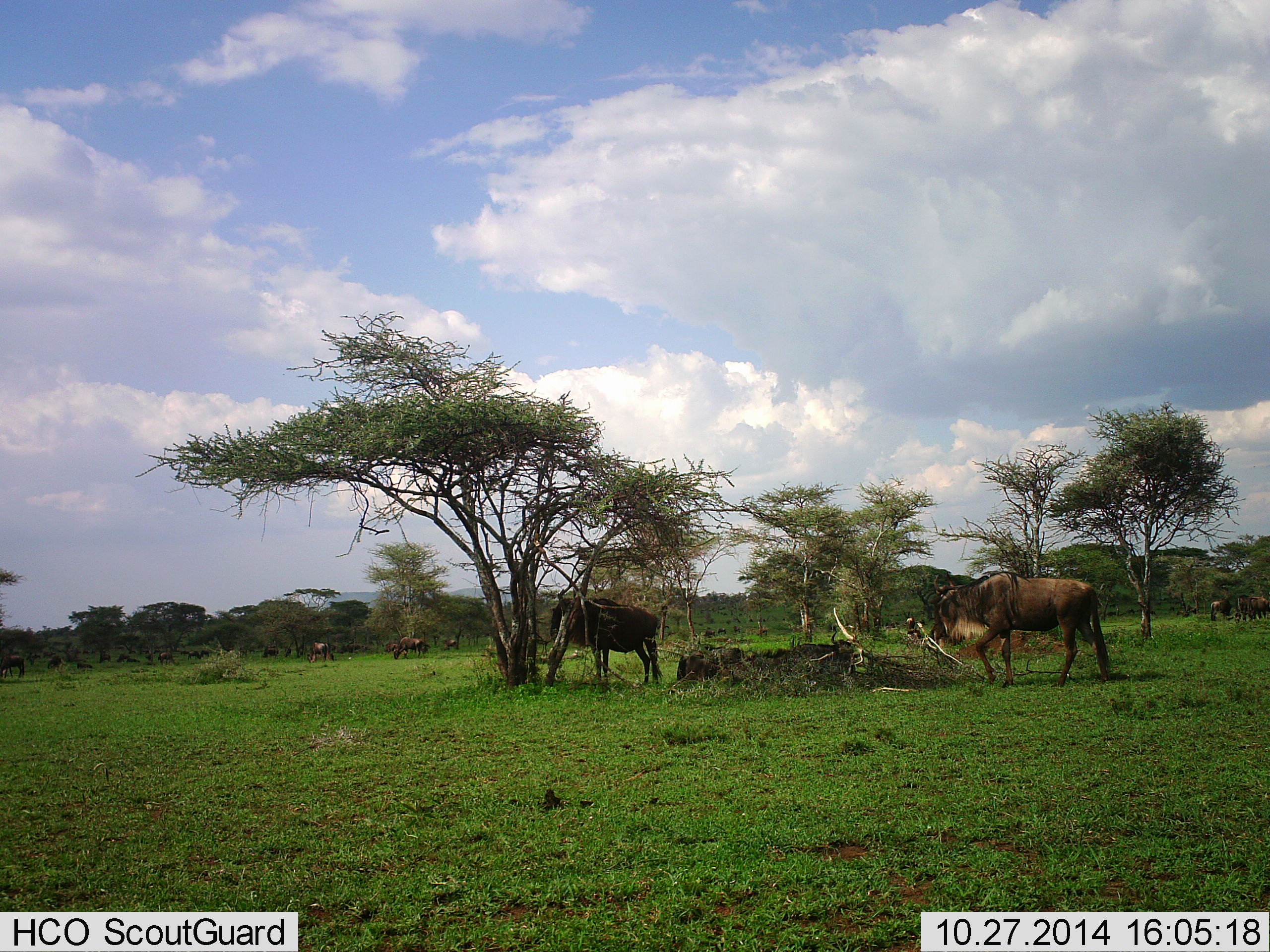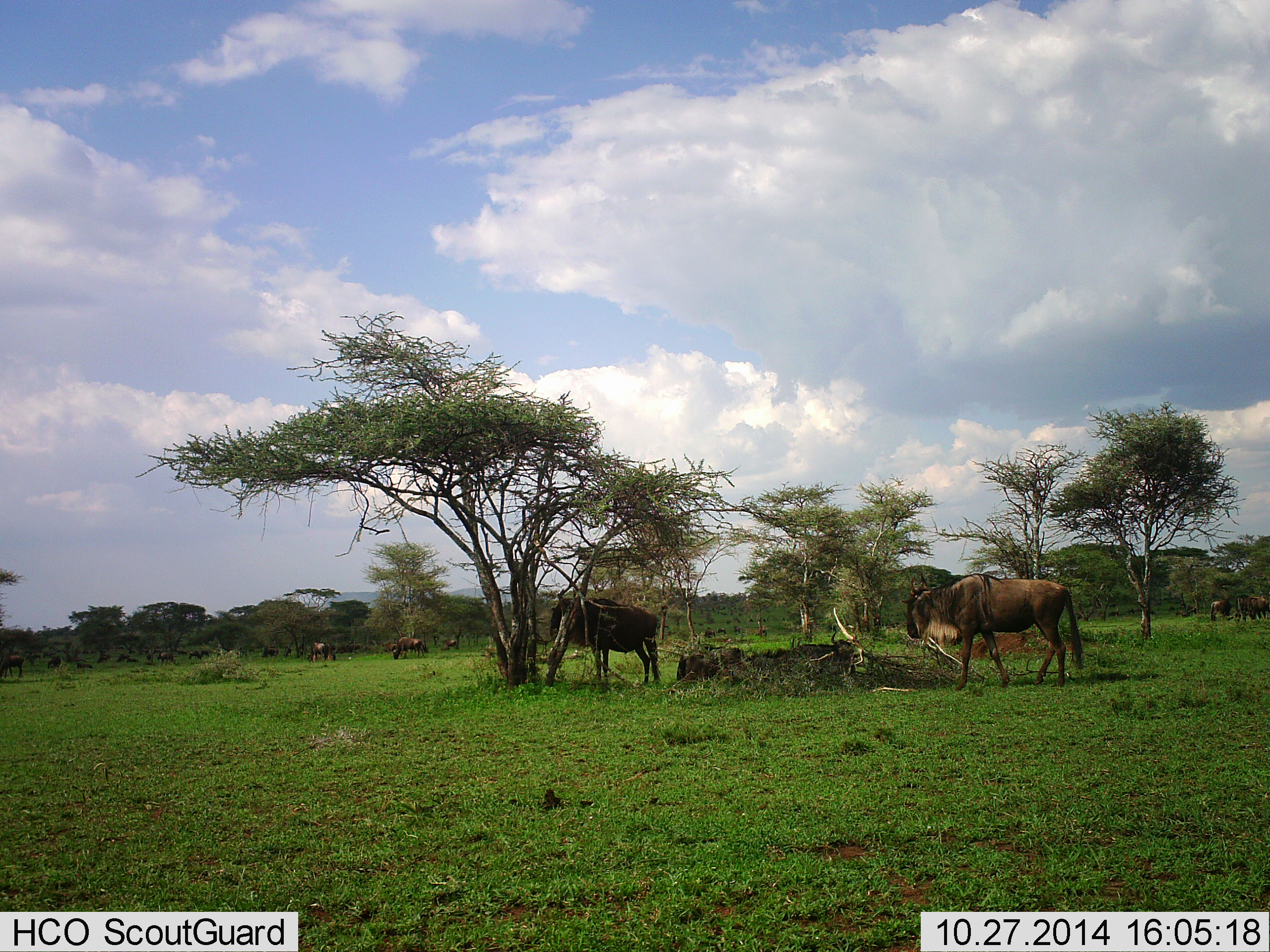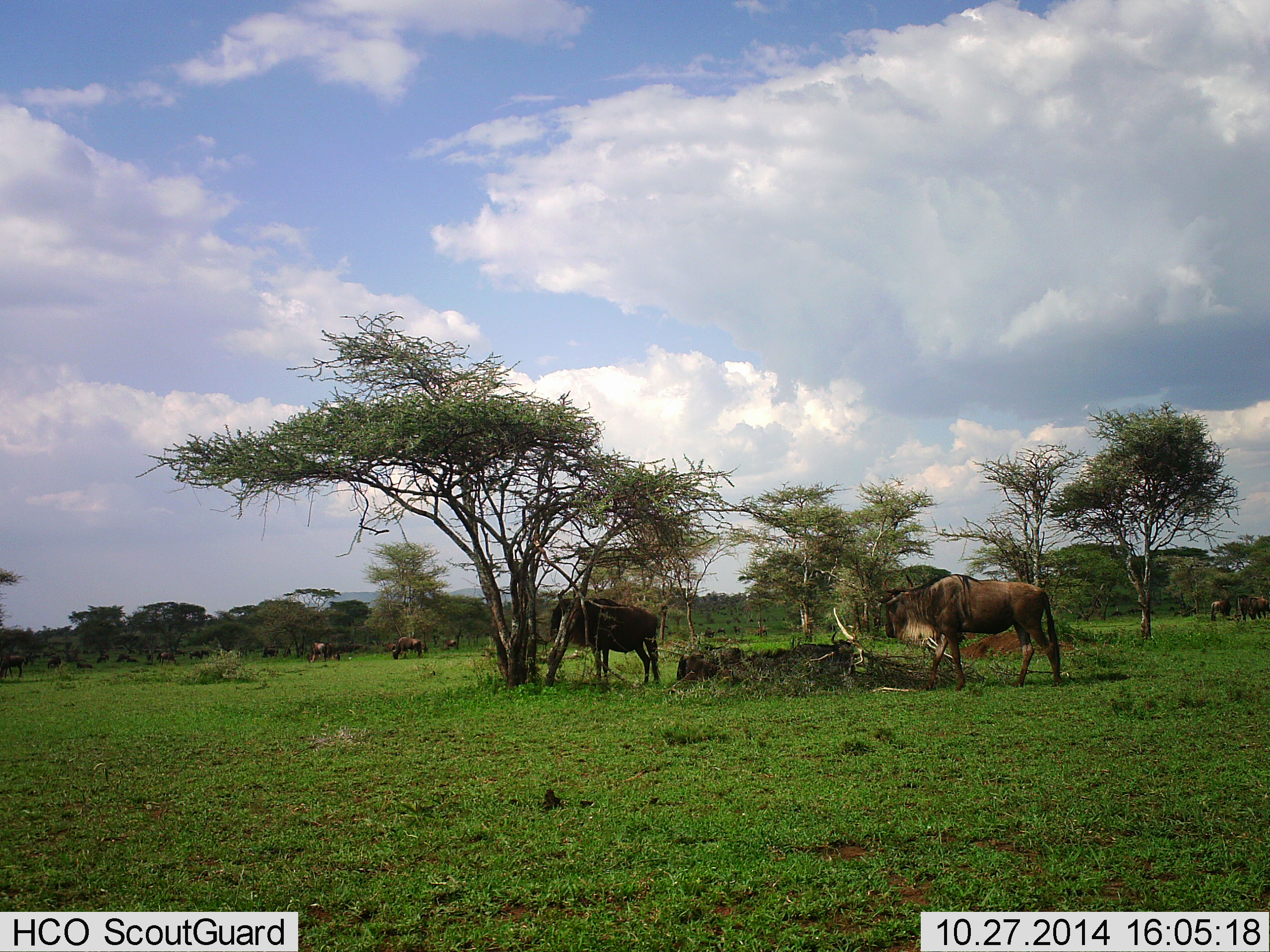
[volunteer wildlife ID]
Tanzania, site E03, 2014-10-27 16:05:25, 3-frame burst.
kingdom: Animalia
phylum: Chordata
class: Mammalia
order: Artiodactyla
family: Bovidae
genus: Connochaetes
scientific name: Connochaetes taurinus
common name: blue wildebeest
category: wildebeest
Wildebeest (blue wildebeest) (Connochaetes taurinus), count 7. Behavior (volunteer vote fractions): standing 60%, resting 10%, moving 70%, interacting 0%. Young present (vote fraction): 0%. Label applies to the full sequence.